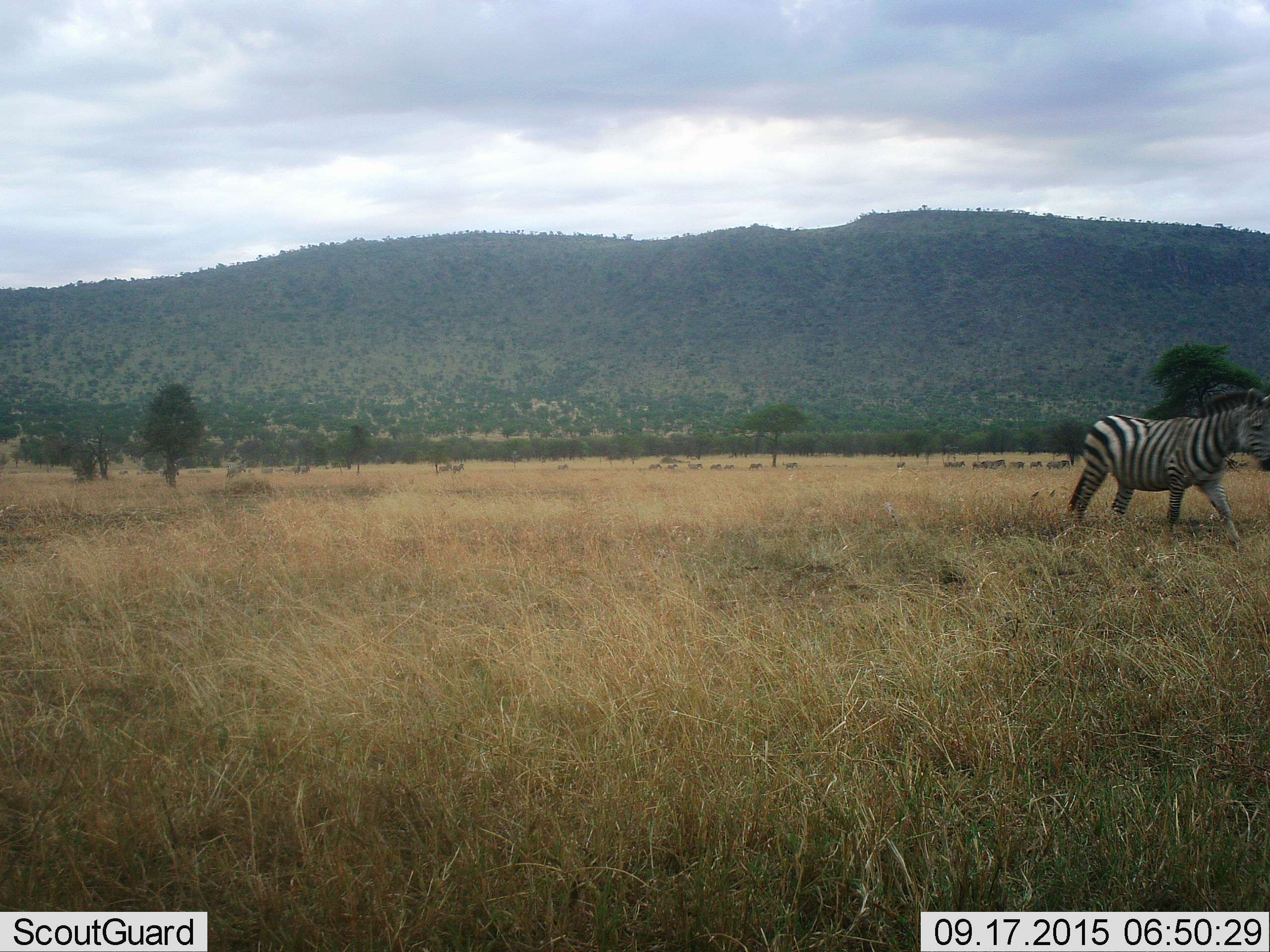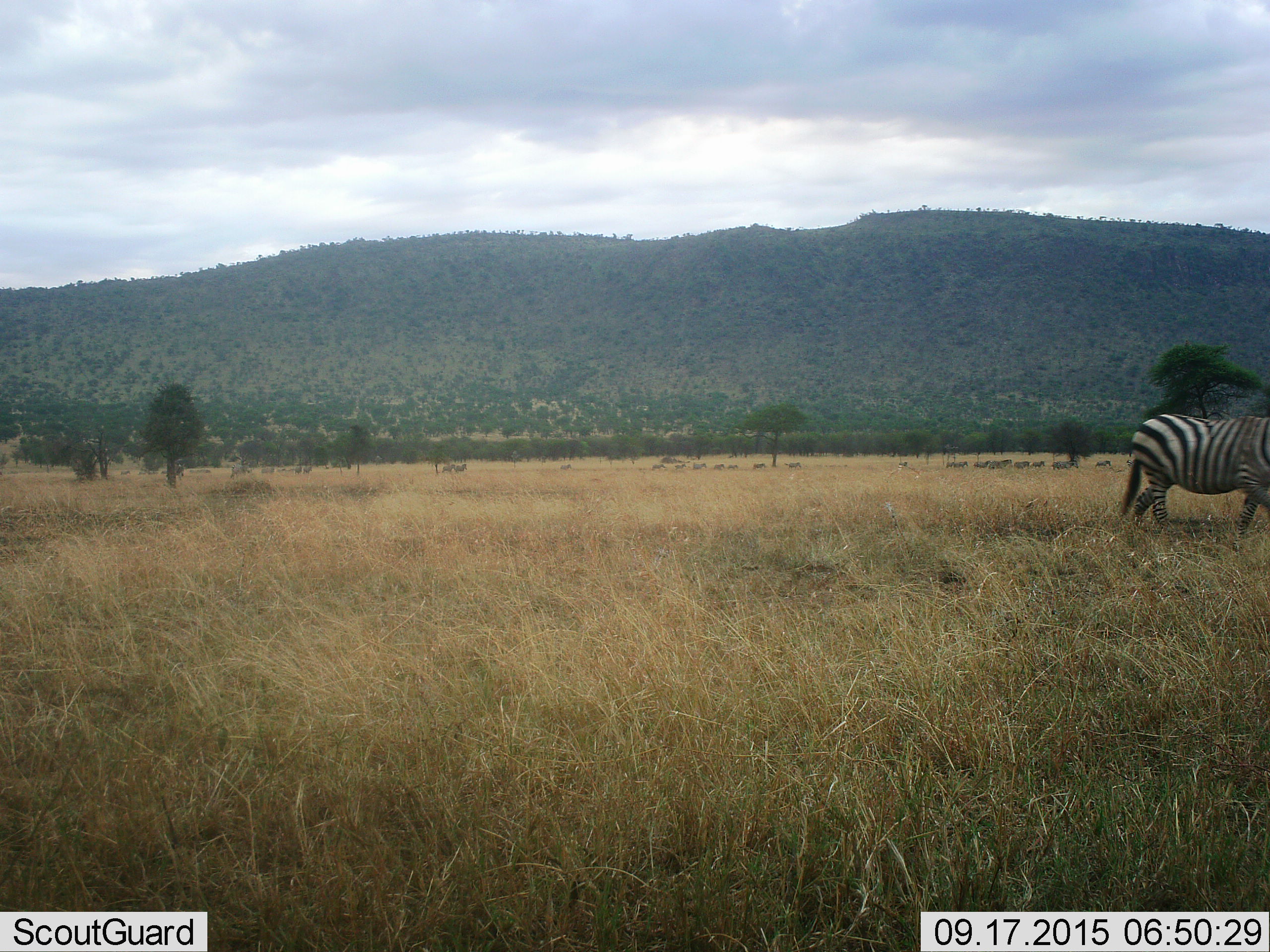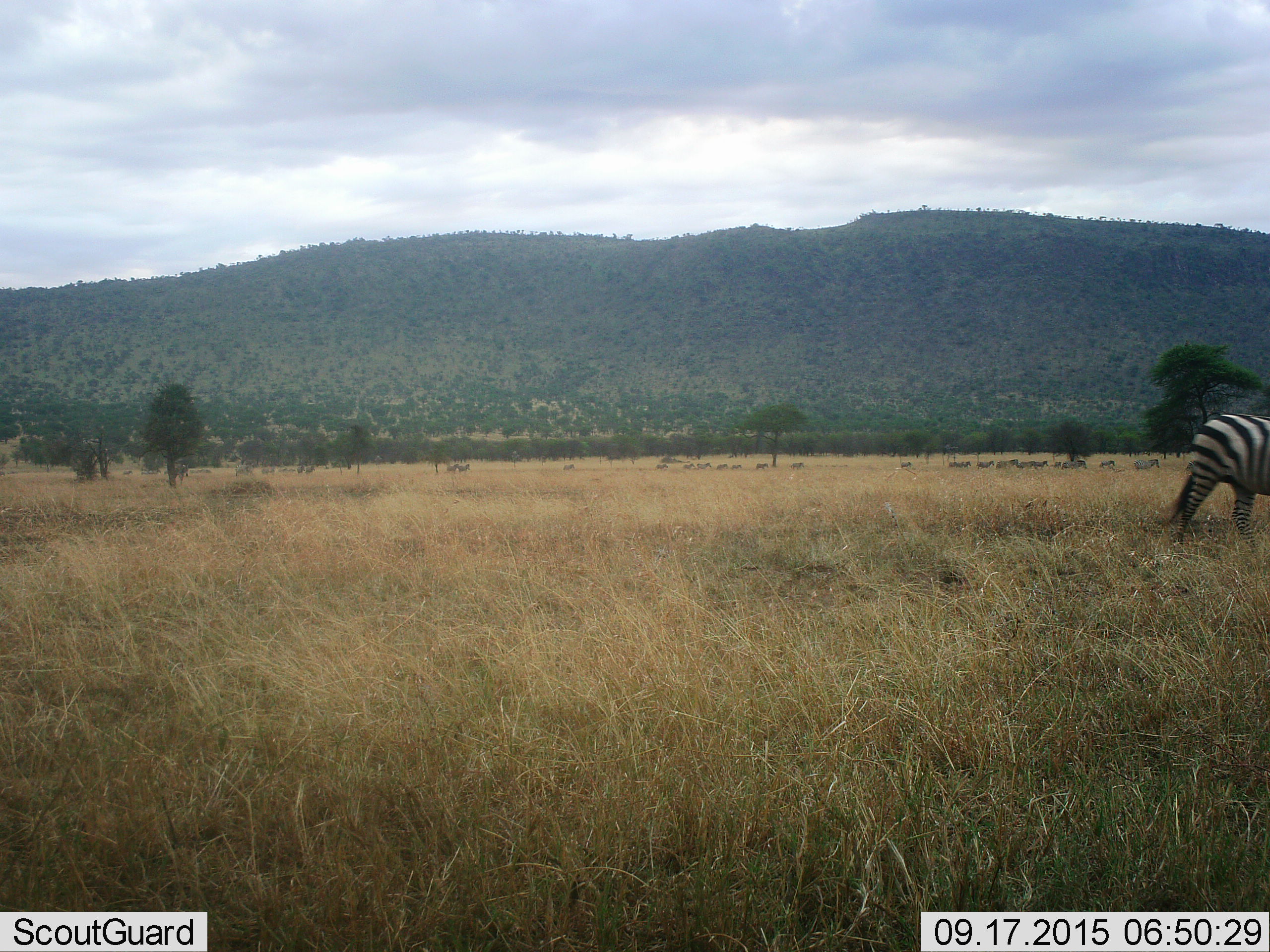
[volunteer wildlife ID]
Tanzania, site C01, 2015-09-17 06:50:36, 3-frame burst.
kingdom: Animalia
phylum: Chordata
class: Mammalia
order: Perissodactyla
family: Equidae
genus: Equus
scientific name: Equus quagga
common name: plains zebra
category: zebra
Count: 11-50.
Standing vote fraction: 11%.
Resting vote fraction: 6%.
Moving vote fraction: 94%.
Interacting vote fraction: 6%.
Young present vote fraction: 6%.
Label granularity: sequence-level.